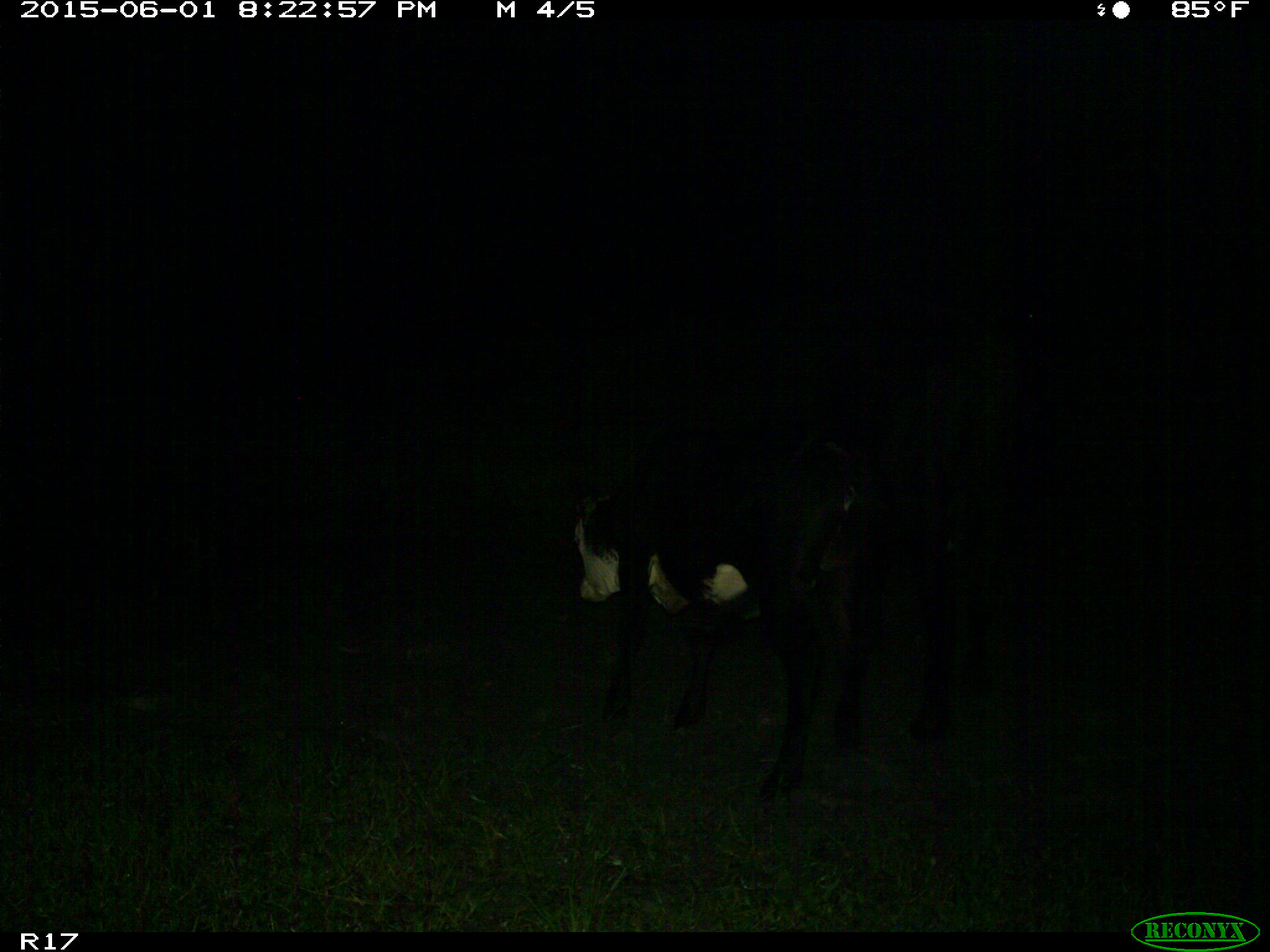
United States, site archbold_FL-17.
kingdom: Animalia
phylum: Chordata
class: Mammalia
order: Artiodactyla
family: Bovidae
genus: Bos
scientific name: Bos taurus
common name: domestic cow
Bos taurus (domestic cow).